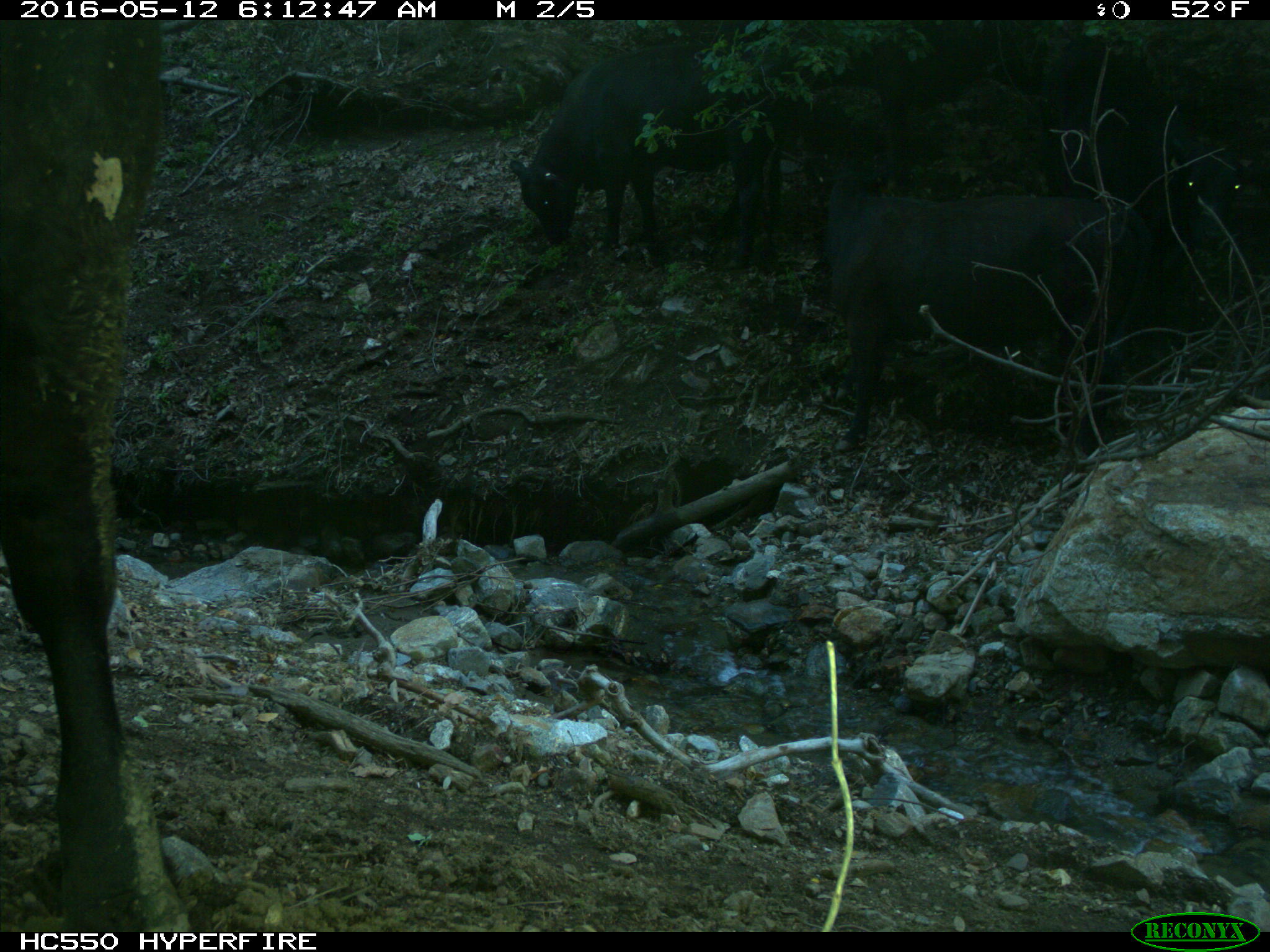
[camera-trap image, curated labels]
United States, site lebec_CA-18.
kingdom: Animalia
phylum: Chordata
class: Mammalia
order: Artiodactyla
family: Bovidae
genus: Bos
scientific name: Bos taurus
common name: domestic cow